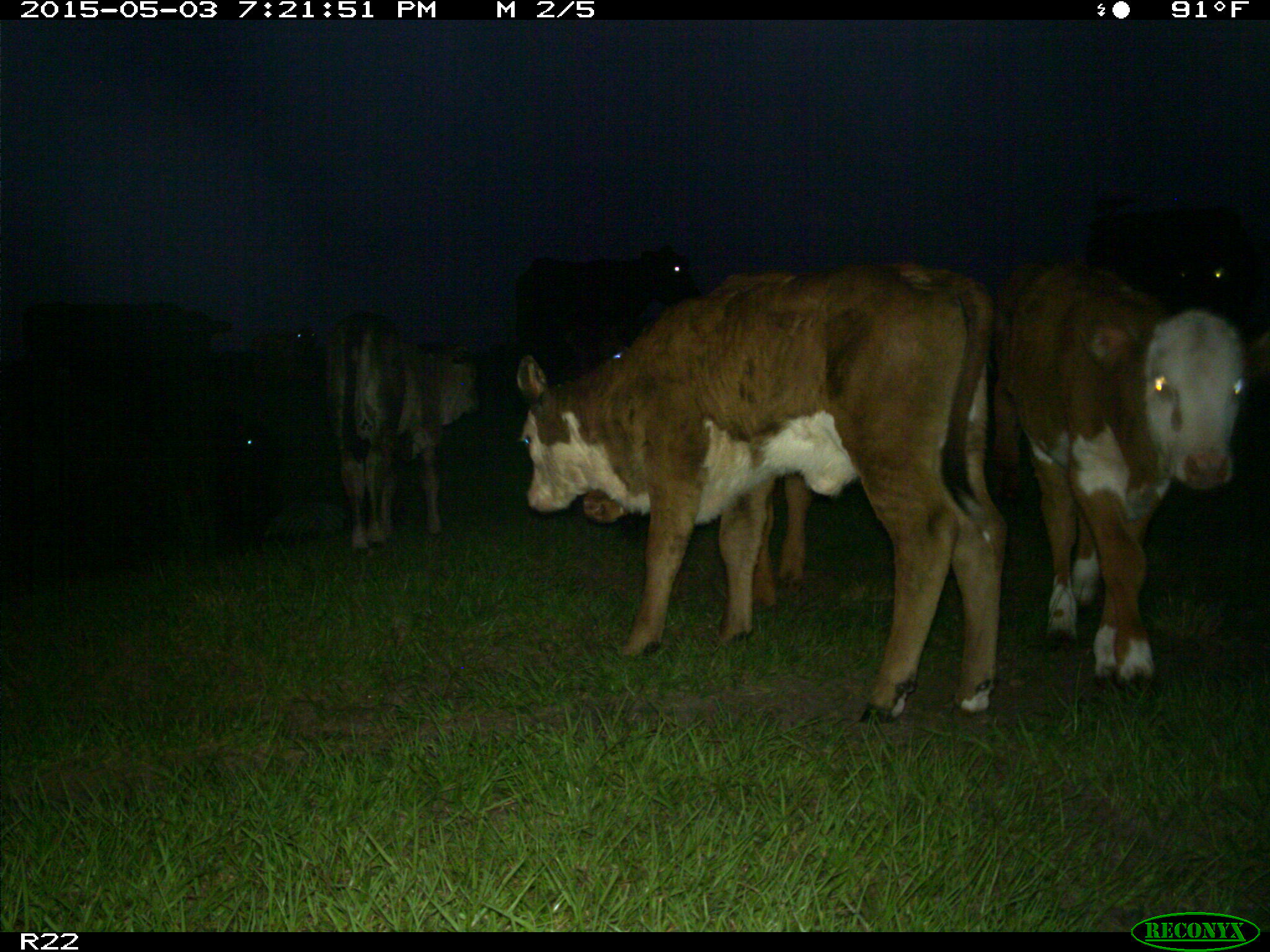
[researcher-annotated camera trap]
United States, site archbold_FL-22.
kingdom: Animalia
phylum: Chordata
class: Mammalia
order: Artiodactyla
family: Bovidae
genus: Bos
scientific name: Bos taurus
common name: domestic cow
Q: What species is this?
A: Bos taurus (domestic cow).